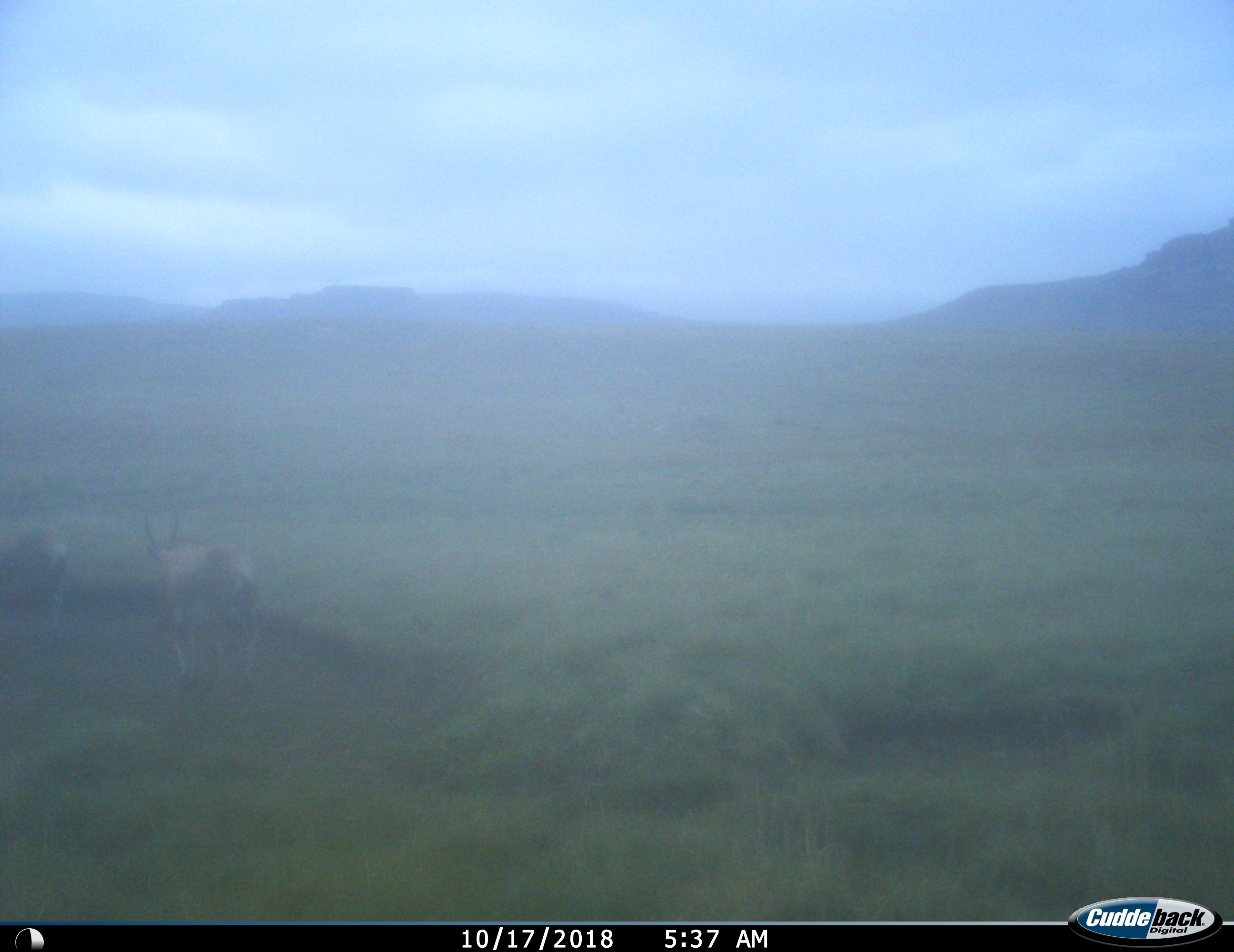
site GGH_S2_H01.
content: unidentified animal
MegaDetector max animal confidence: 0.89